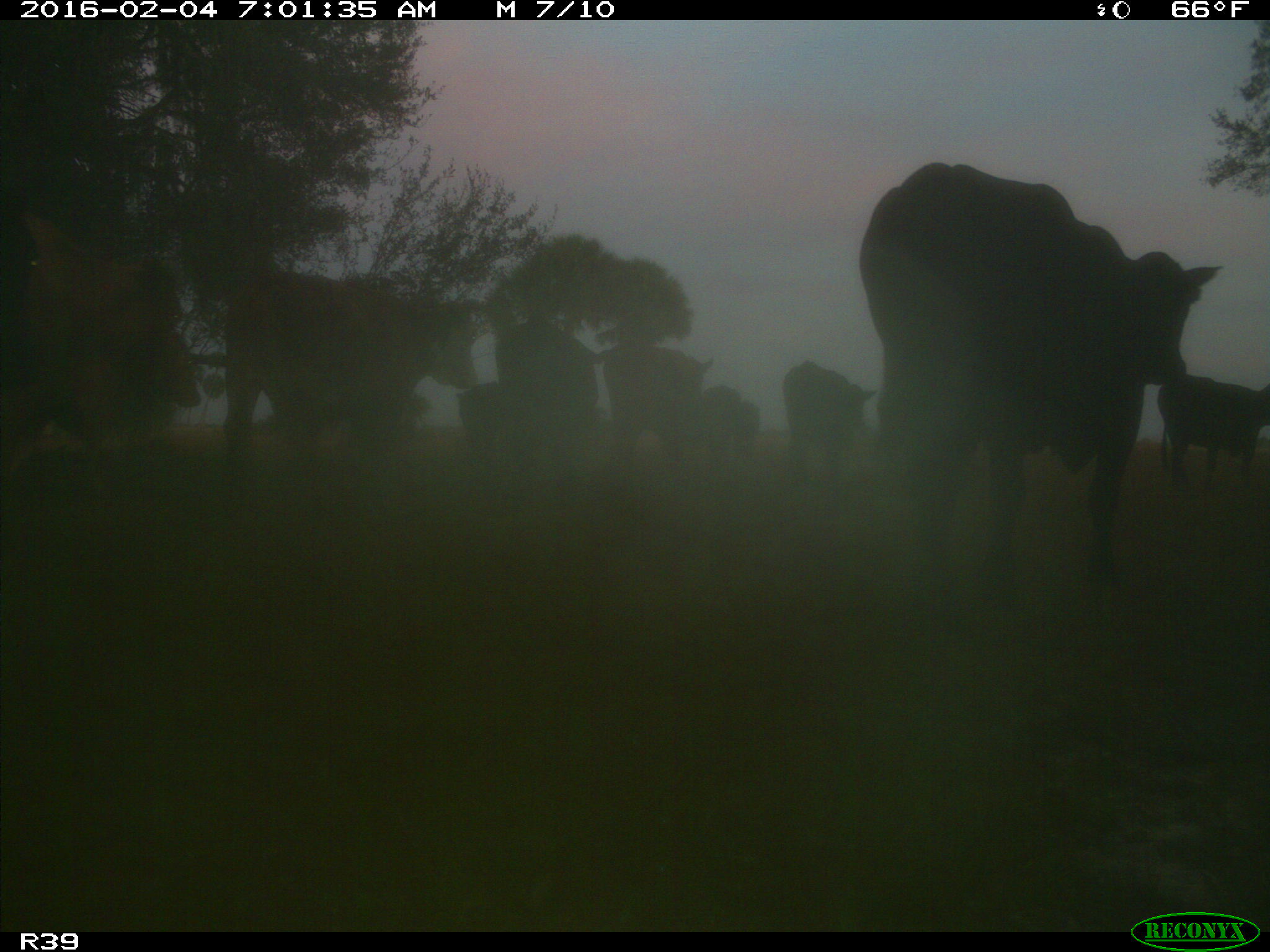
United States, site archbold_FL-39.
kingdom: Animalia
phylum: Chordata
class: Mammalia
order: Artiodactyla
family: Bovidae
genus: Bos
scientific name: Bos taurus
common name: domestic cow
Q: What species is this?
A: Bos taurus (domestic cow).